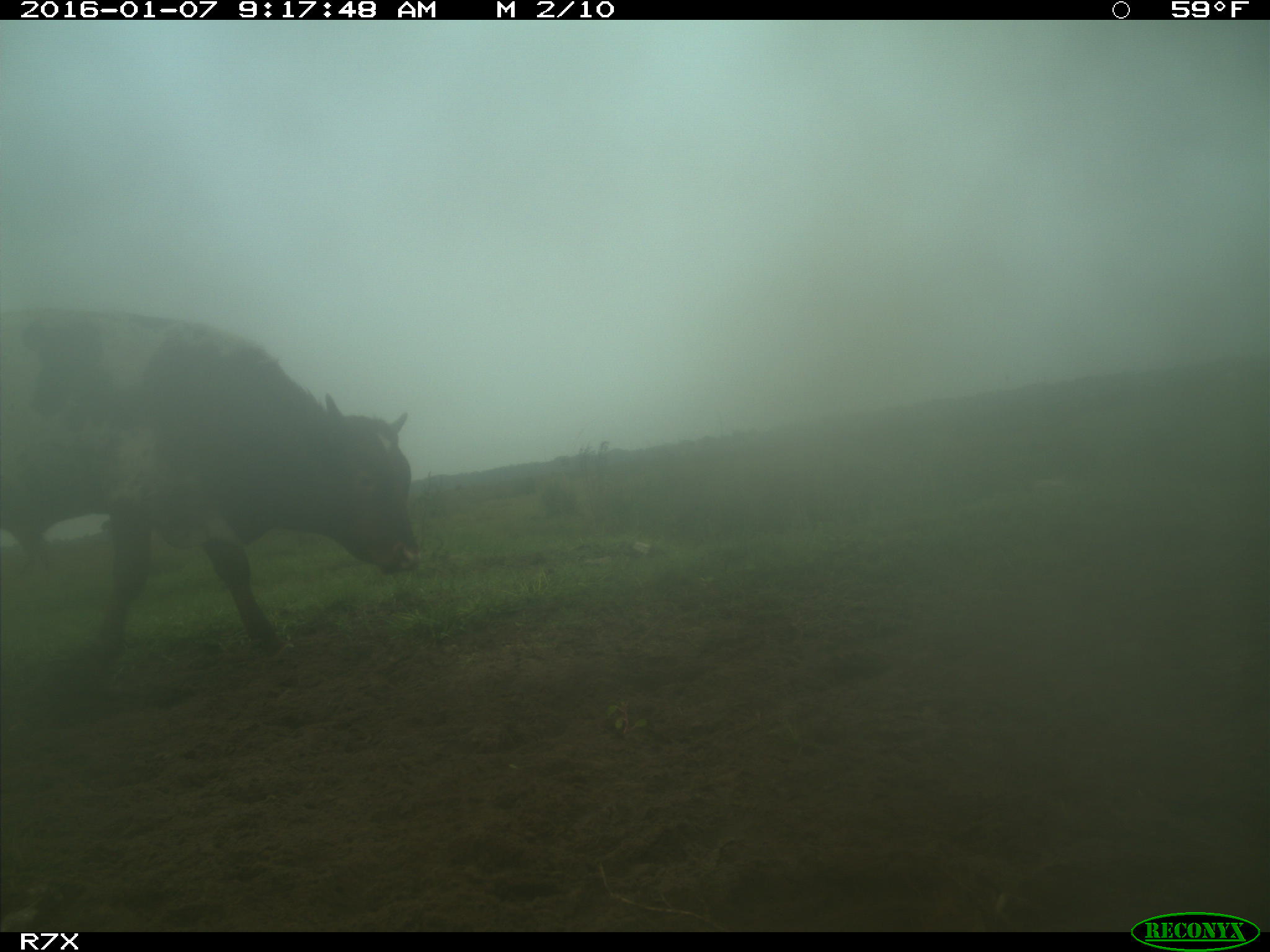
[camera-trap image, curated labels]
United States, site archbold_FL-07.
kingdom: Animalia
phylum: Chordata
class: Mammalia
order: Artiodactyla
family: Bovidae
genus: Bos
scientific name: Bos taurus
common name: domestic cow